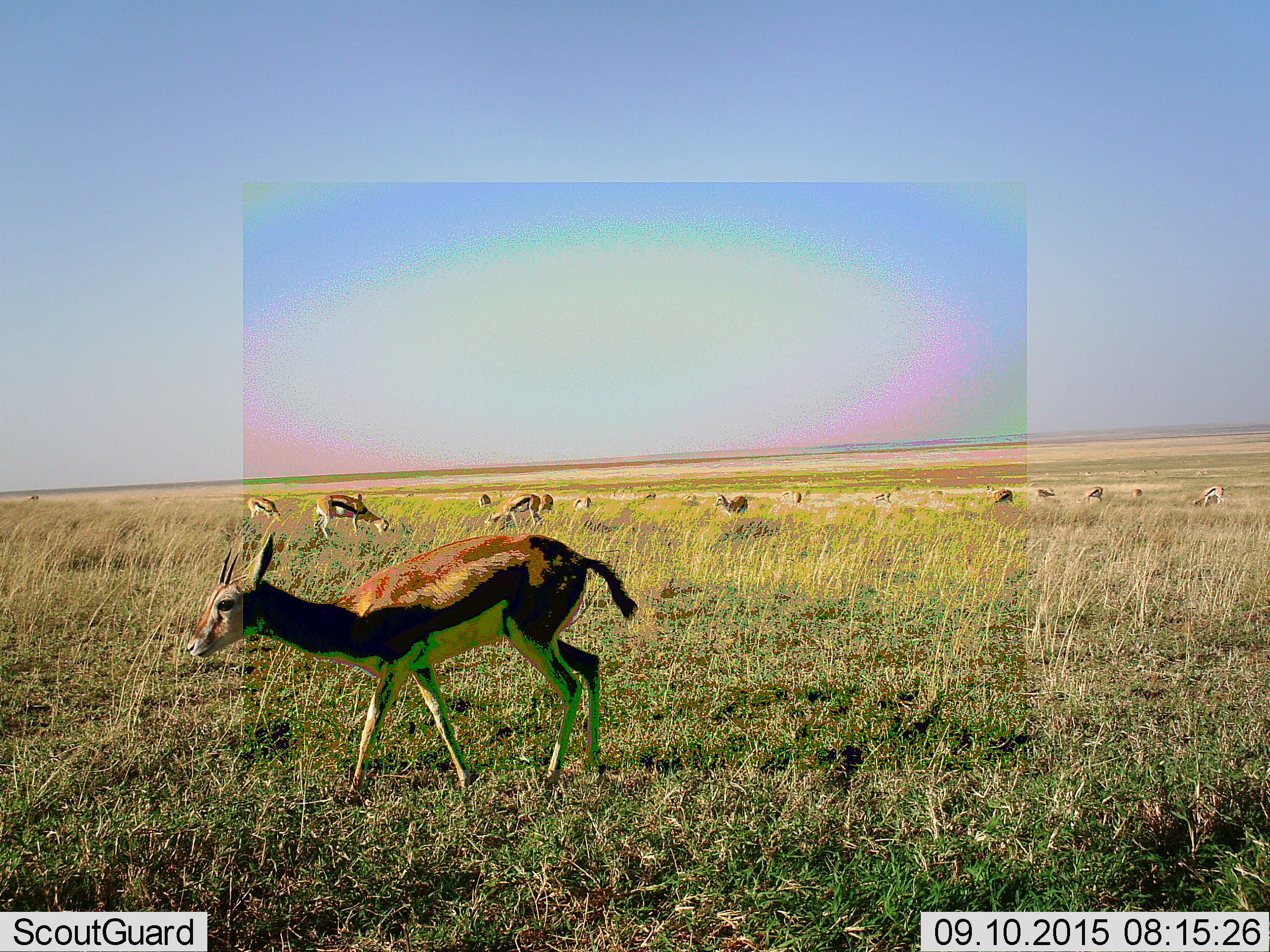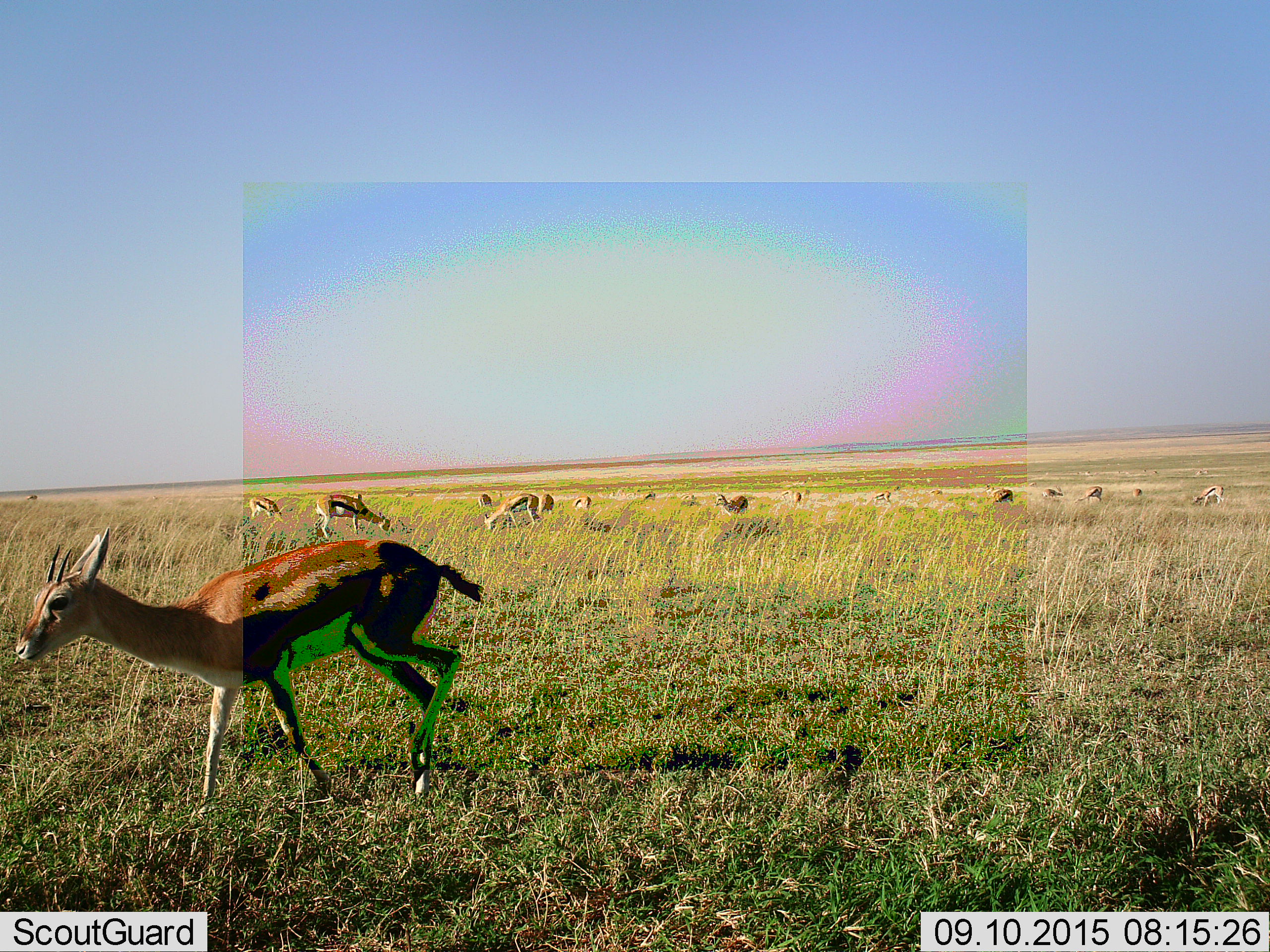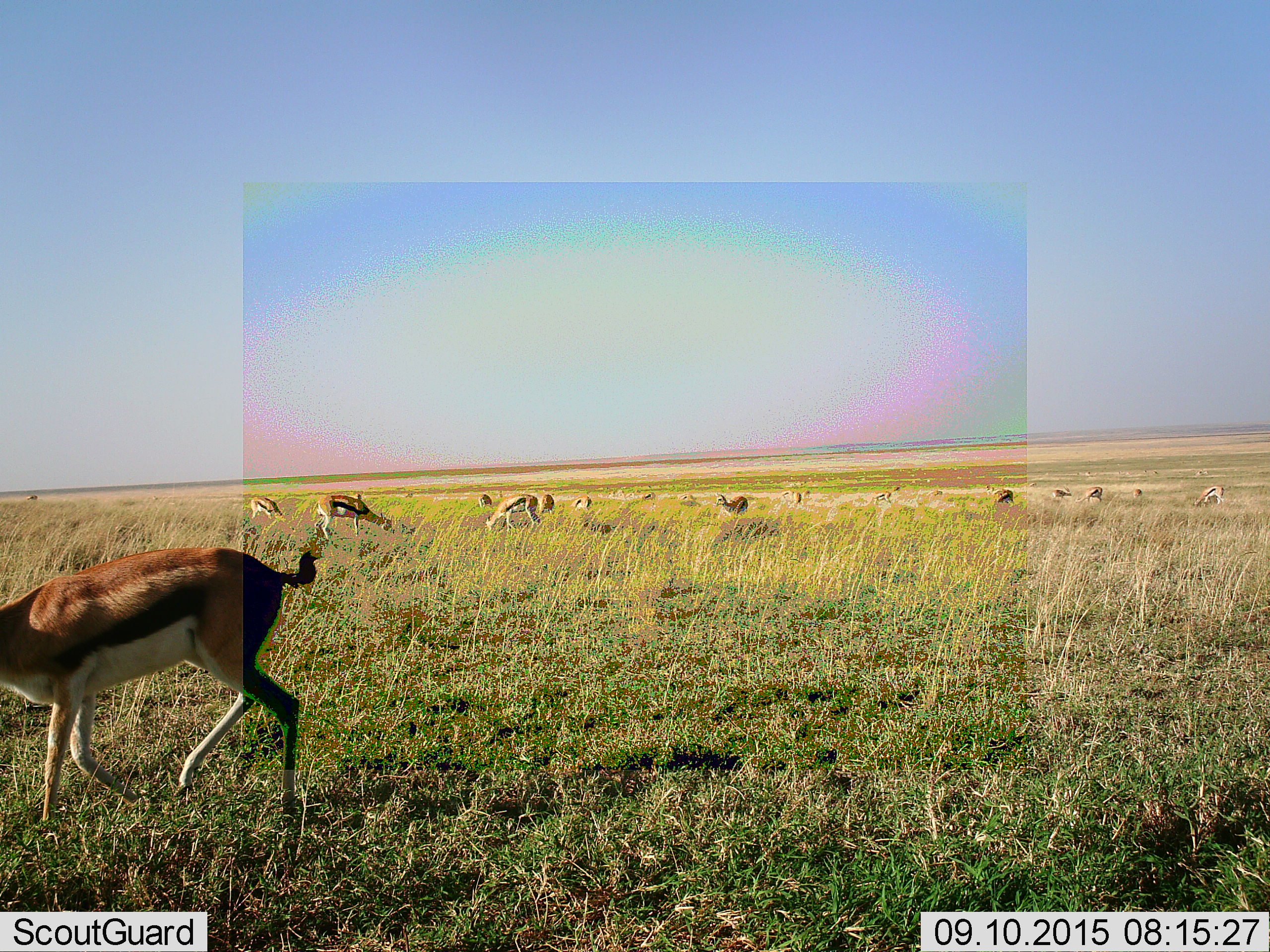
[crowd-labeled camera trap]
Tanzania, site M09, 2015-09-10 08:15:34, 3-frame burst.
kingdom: Animalia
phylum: Chordata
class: Mammalia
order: Artiodactyla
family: Bovidae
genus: Eudorcas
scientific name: Eudorcas thomsonii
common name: thomson's gazelle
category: gazellethomsons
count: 11-50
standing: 60%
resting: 0%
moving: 70%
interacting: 10%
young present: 10%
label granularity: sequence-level